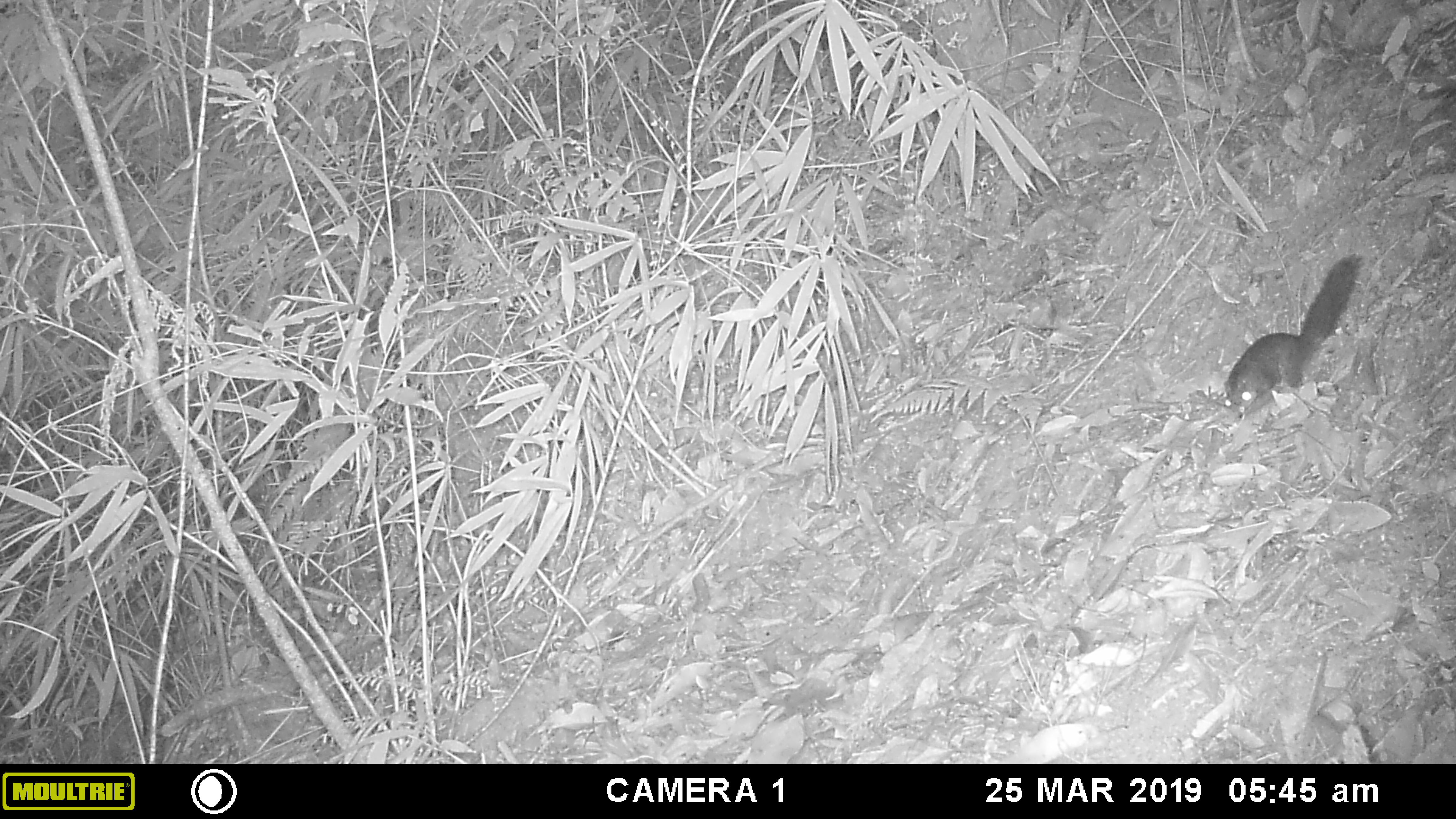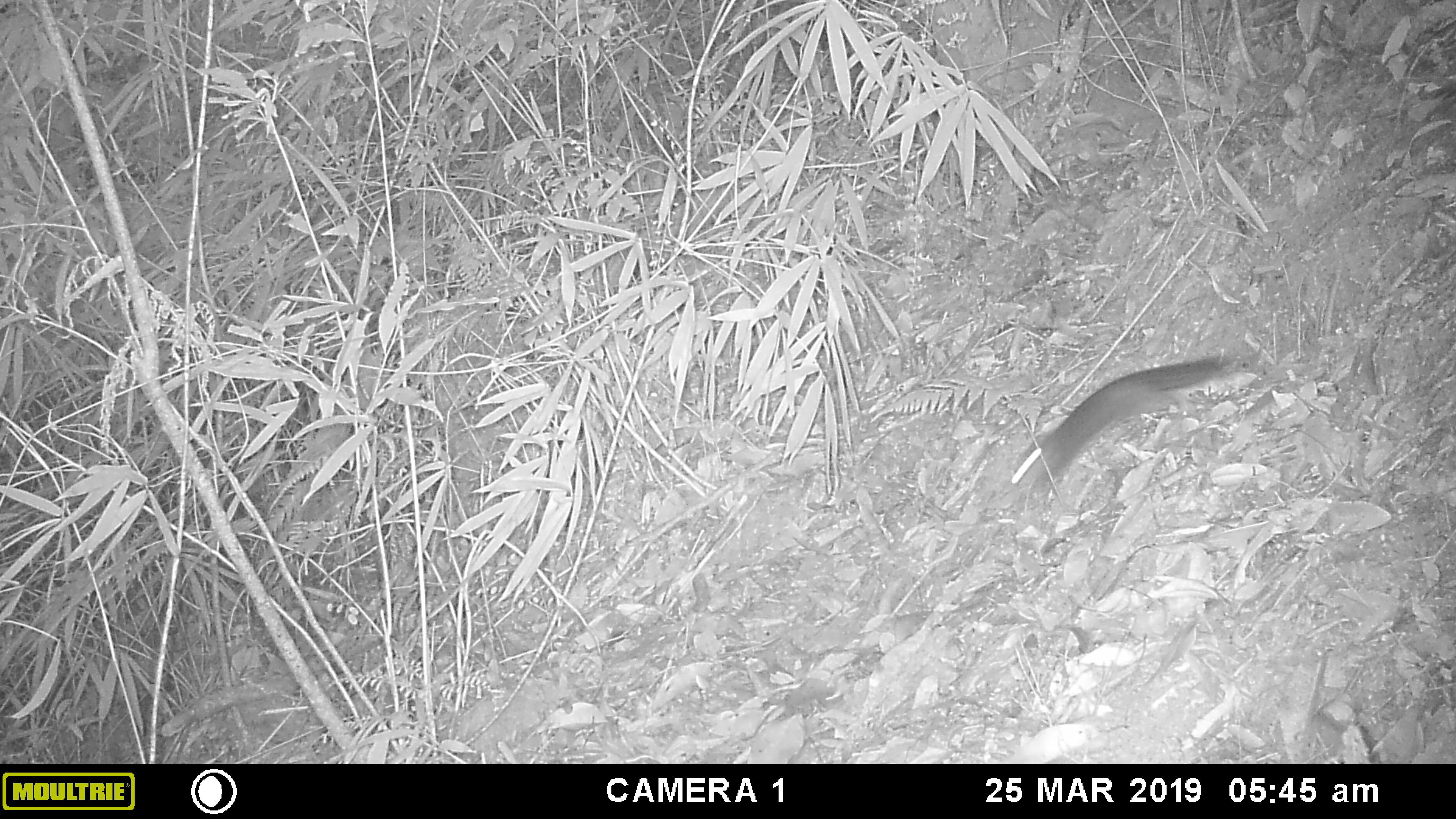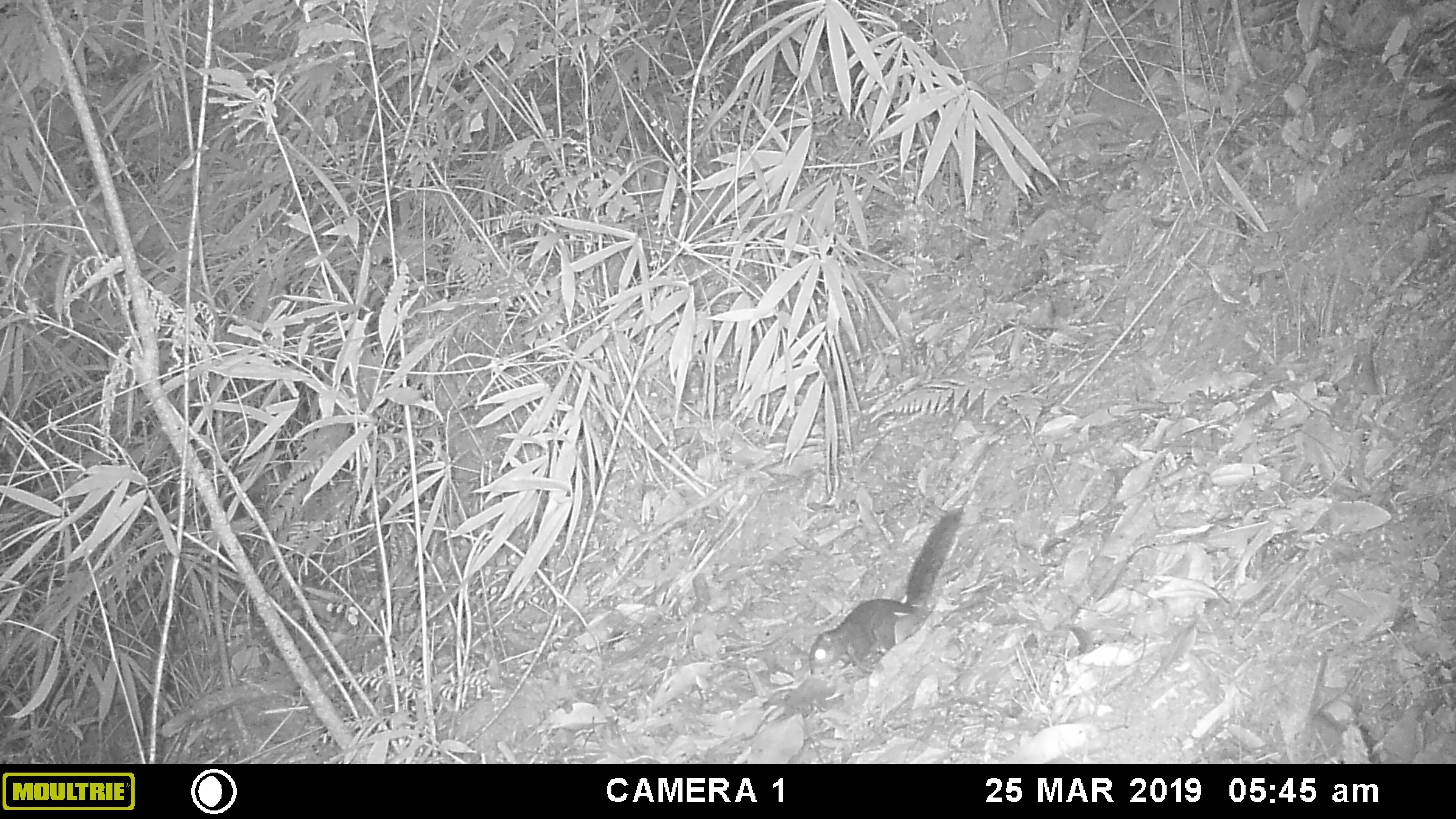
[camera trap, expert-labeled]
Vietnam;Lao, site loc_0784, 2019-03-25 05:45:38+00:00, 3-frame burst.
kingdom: Animalia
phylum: Chordata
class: Mammalia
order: Rodentia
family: Sciuridae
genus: Dremomys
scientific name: Dremomys rufigenis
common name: red-cheeked squirrel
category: red cheeked squirrel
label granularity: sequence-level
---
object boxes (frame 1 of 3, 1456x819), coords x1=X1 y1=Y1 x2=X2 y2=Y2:
red cheeked squirrel: x1=1222 y1=253 x2=1366 y2=408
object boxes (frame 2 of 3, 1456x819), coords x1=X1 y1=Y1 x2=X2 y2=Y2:
red cheeked squirrel: x1=983 y1=347 x2=1255 y2=527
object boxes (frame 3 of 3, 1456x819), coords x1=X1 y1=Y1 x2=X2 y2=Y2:
red cheeked squirrel: x1=806 y1=505 x2=963 y2=681